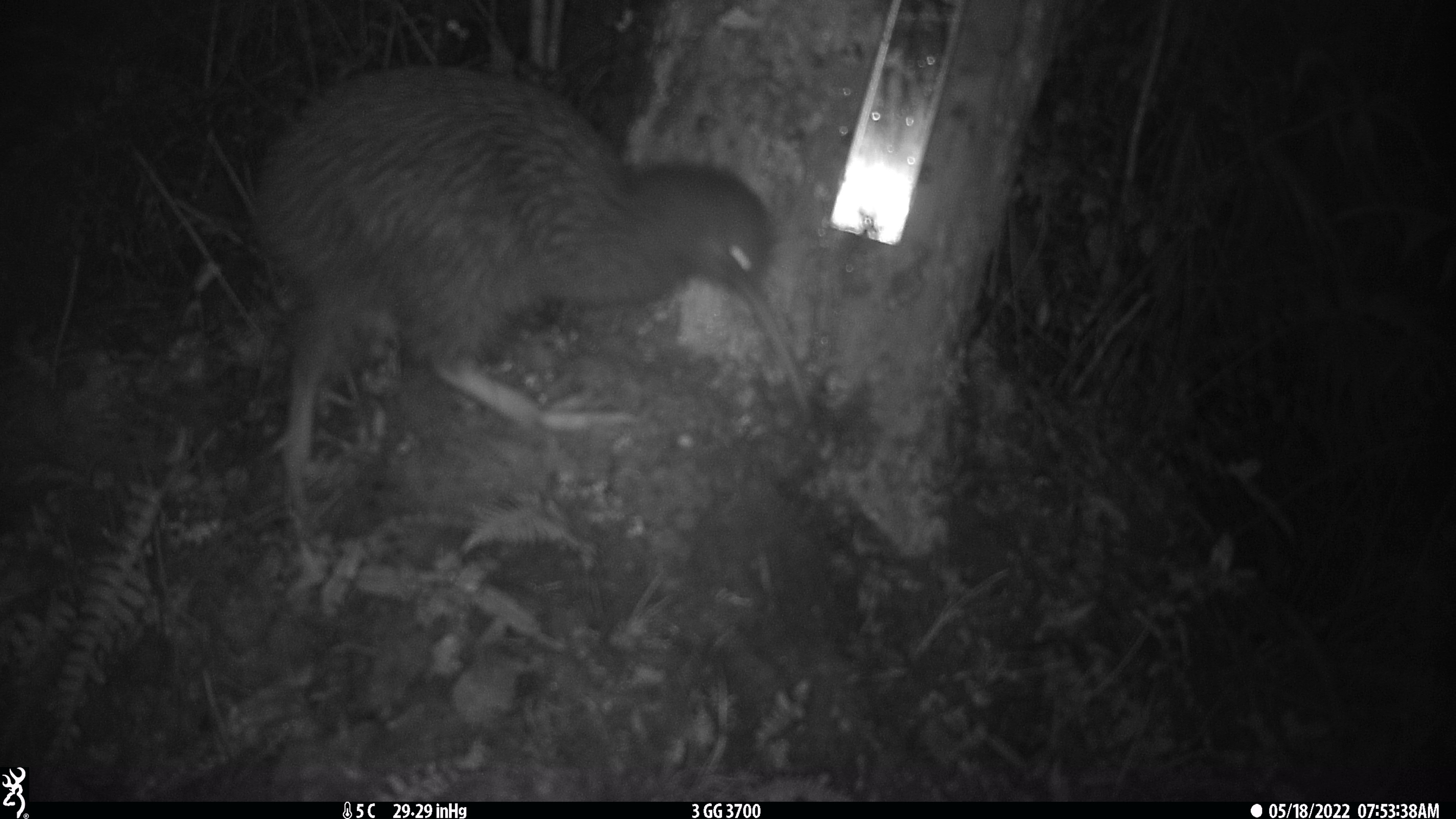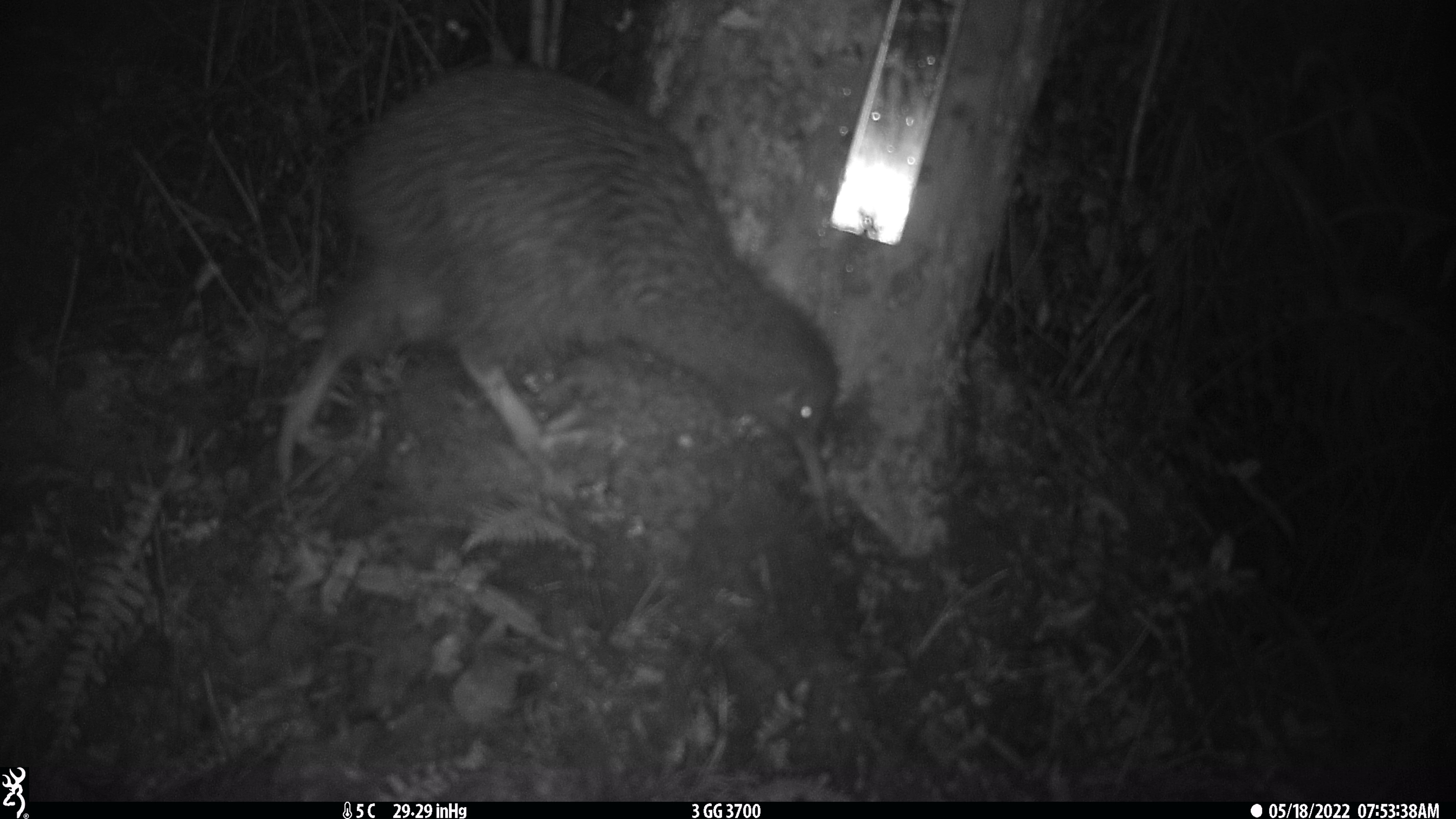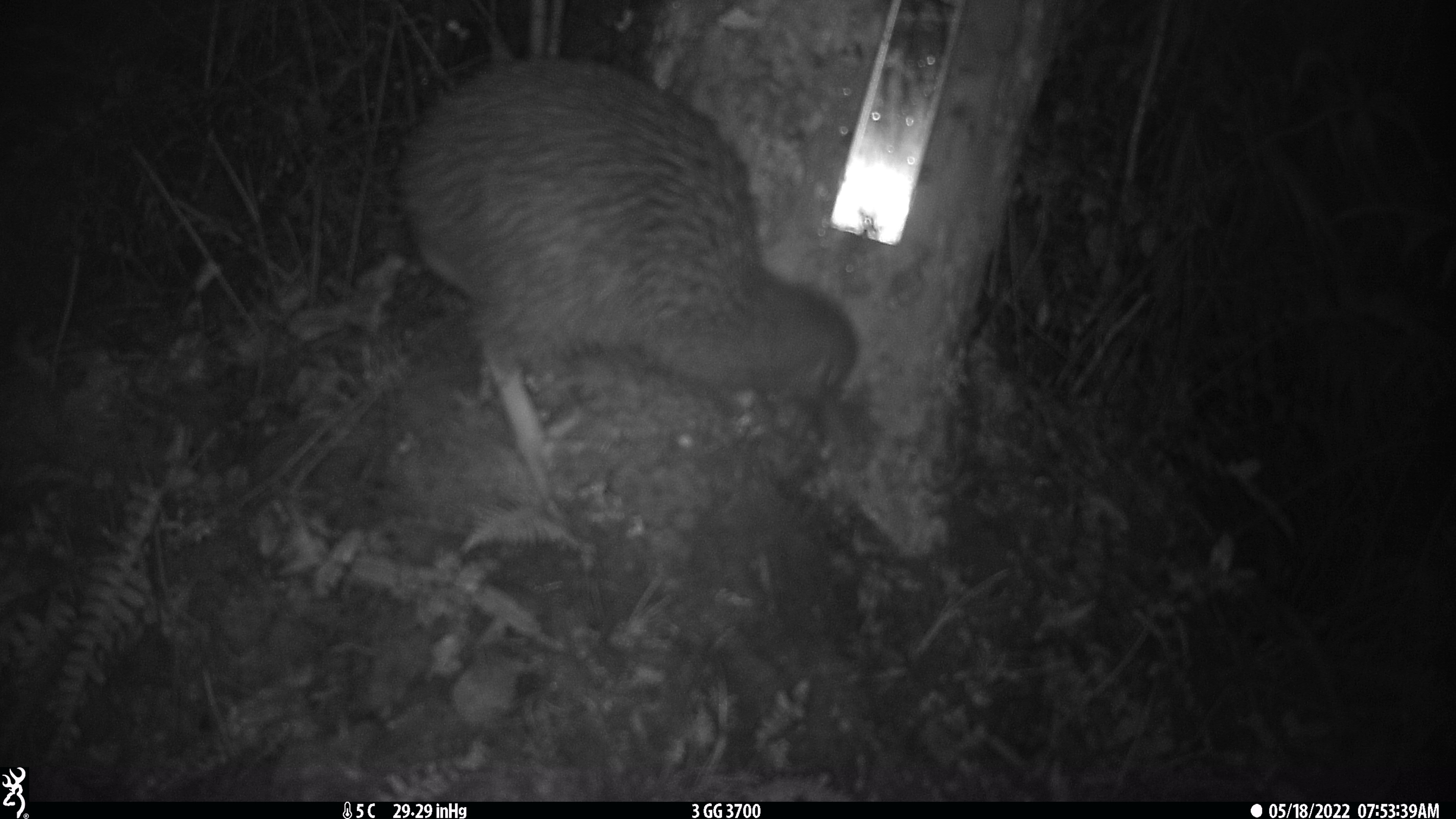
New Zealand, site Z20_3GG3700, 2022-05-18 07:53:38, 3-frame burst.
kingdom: Animalia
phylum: Chordata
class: Aves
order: Apterygiformes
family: Apterygidae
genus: Apteryx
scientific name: Apteryx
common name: kiwi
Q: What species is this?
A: Kiwi (Apteryx).